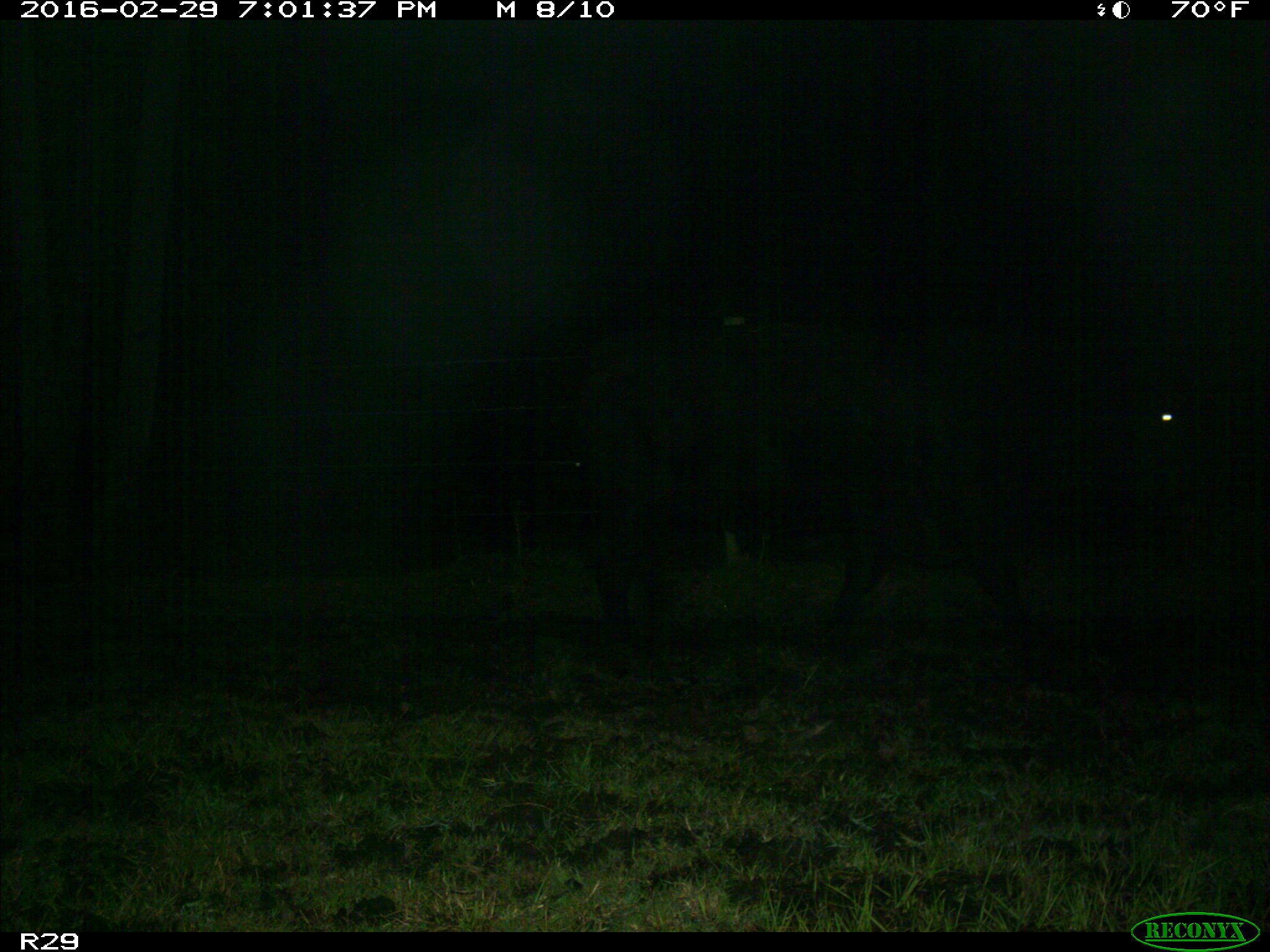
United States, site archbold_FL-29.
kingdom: Animalia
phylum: Chordata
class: Mammalia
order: Artiodactyla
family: Bovidae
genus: Bos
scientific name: Bos taurus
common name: domestic cow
Bos taurus (domestic cow).